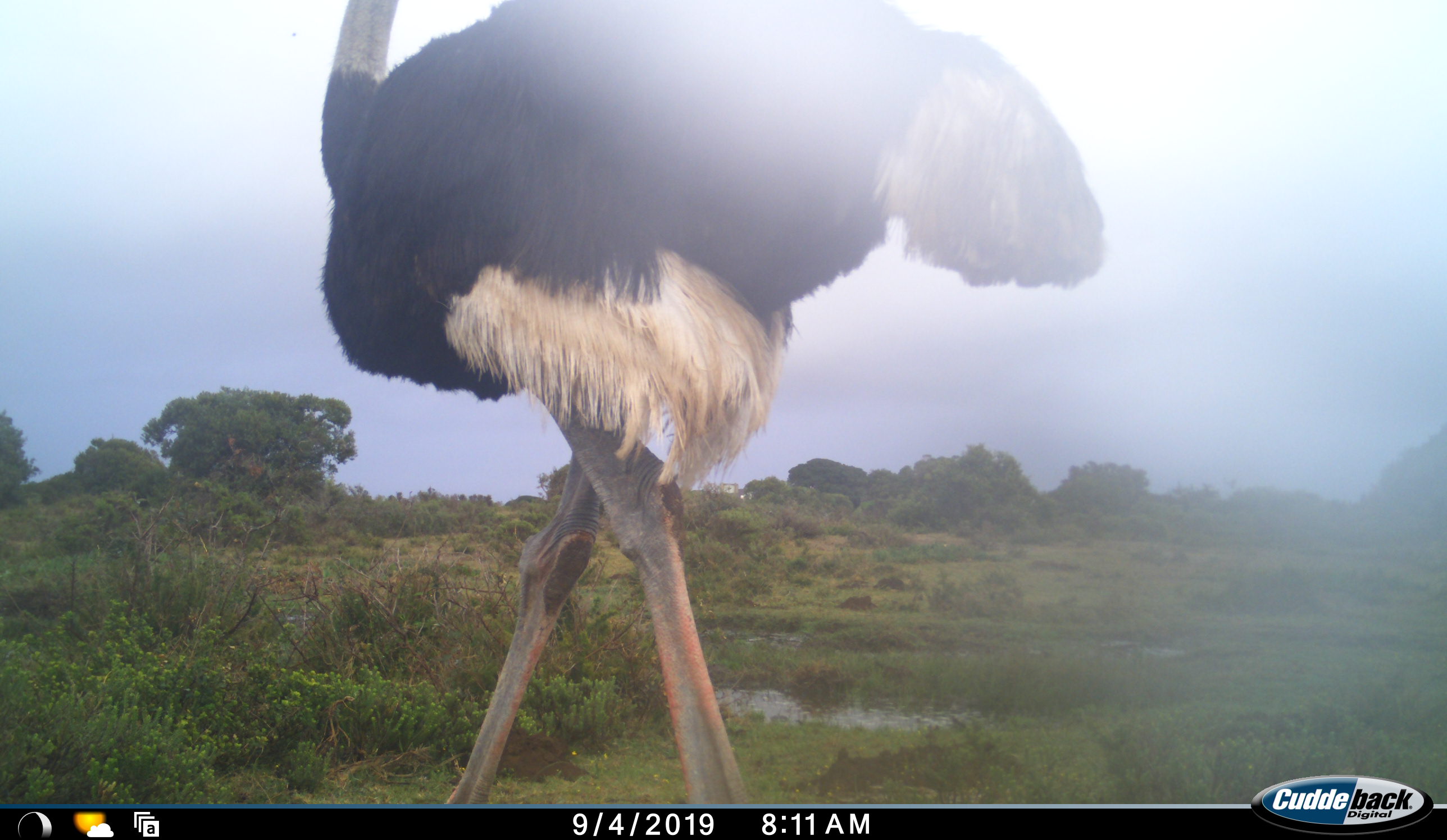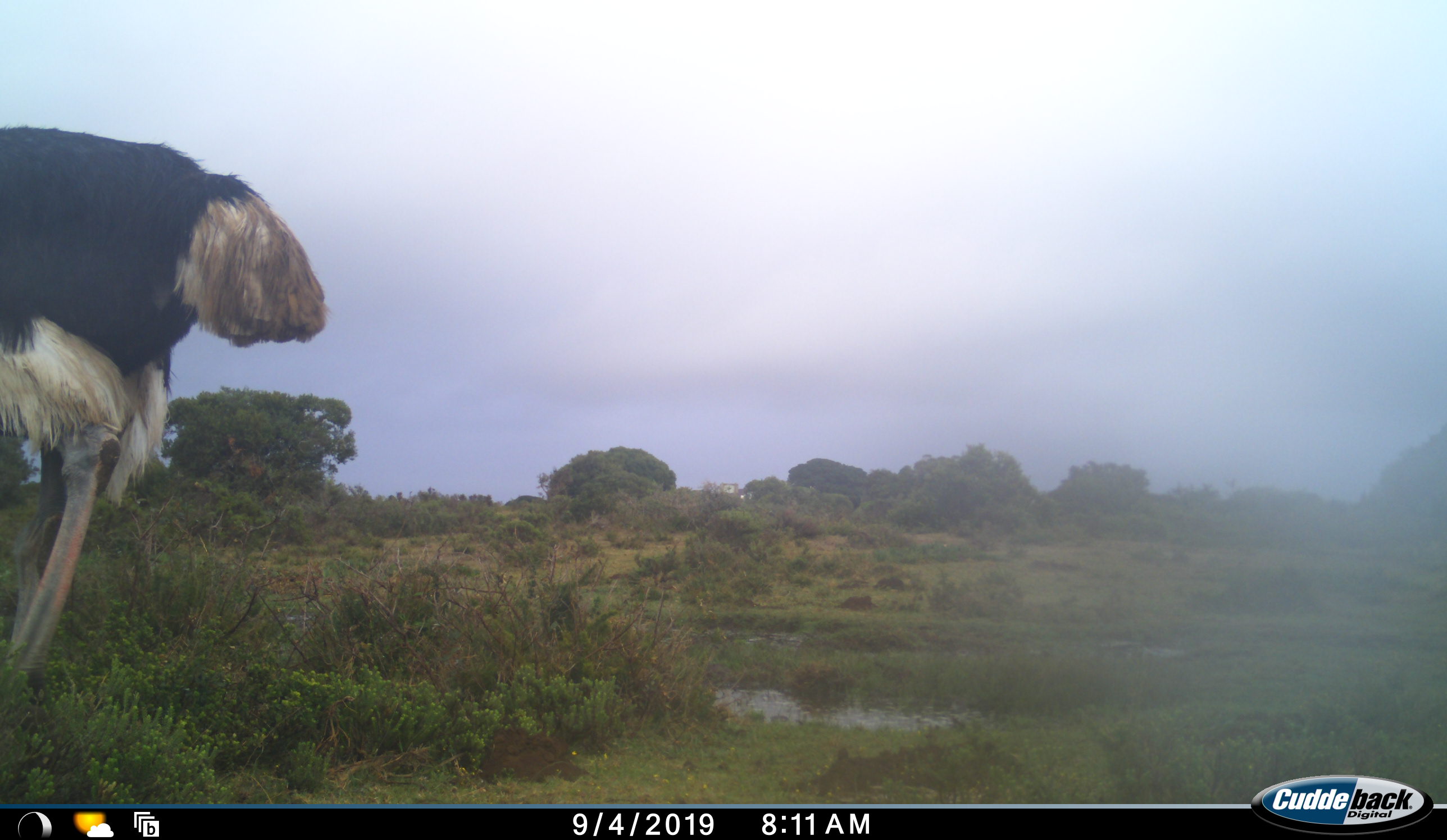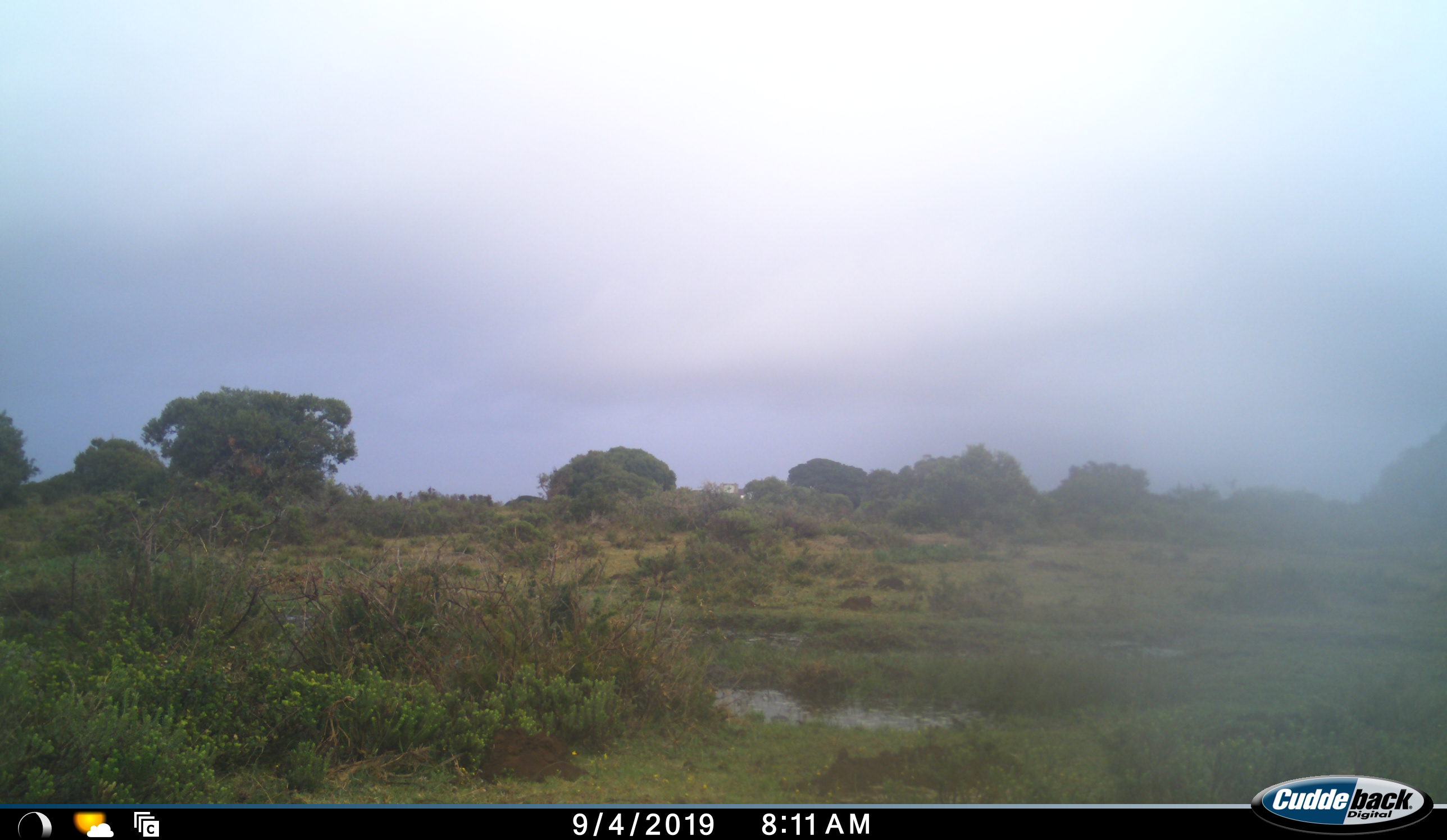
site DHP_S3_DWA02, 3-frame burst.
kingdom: Animalia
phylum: Chordata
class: Aves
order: Struthioniformes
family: Struthionidae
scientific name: Struthionidae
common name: ostrich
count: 1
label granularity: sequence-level